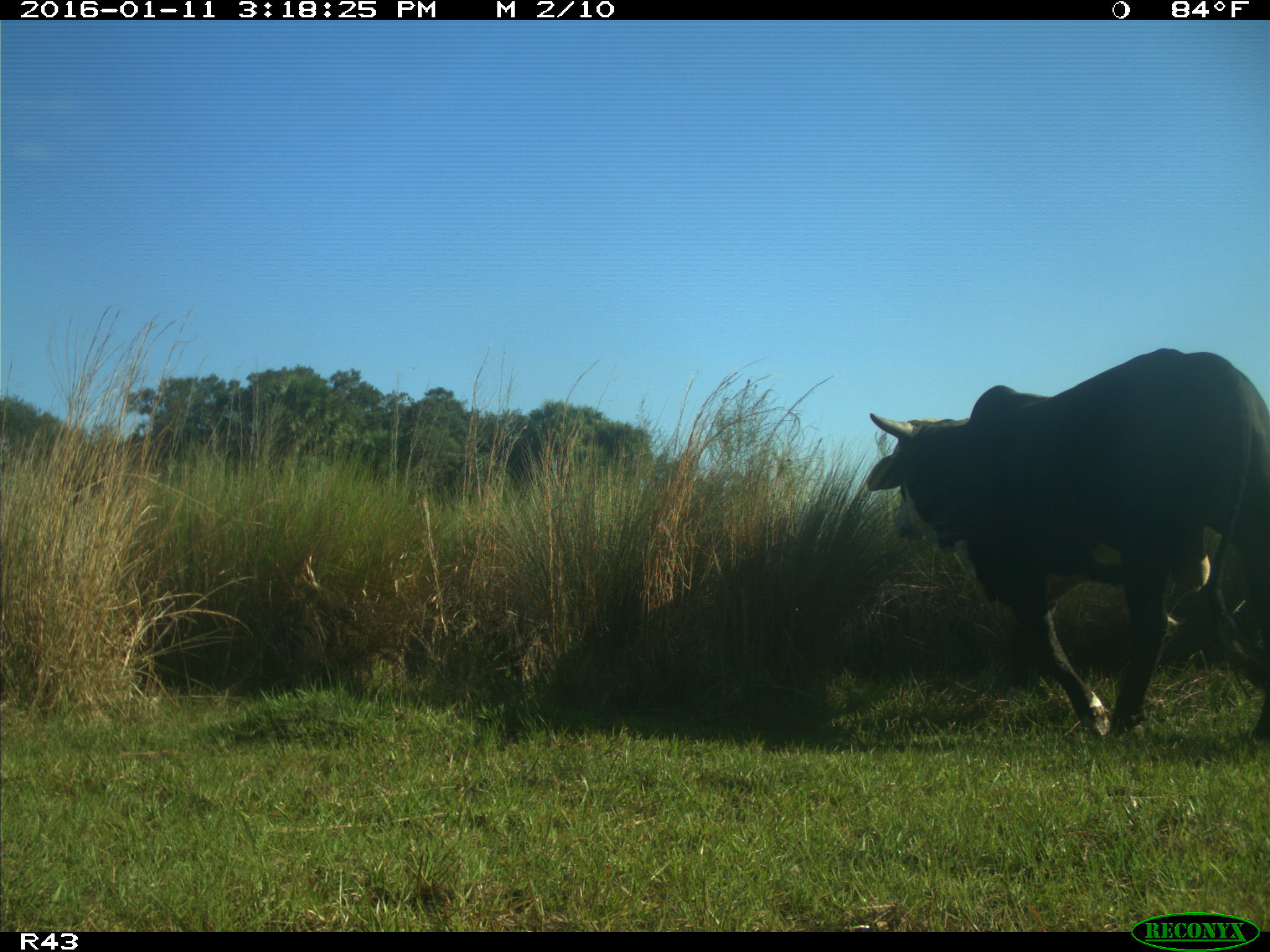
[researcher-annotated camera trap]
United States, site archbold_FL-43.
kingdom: Animalia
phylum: Chordata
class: Mammalia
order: Artiodactyla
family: Bovidae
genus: Bos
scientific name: Bos taurus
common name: domestic cow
Bos taurus (domestic cow).